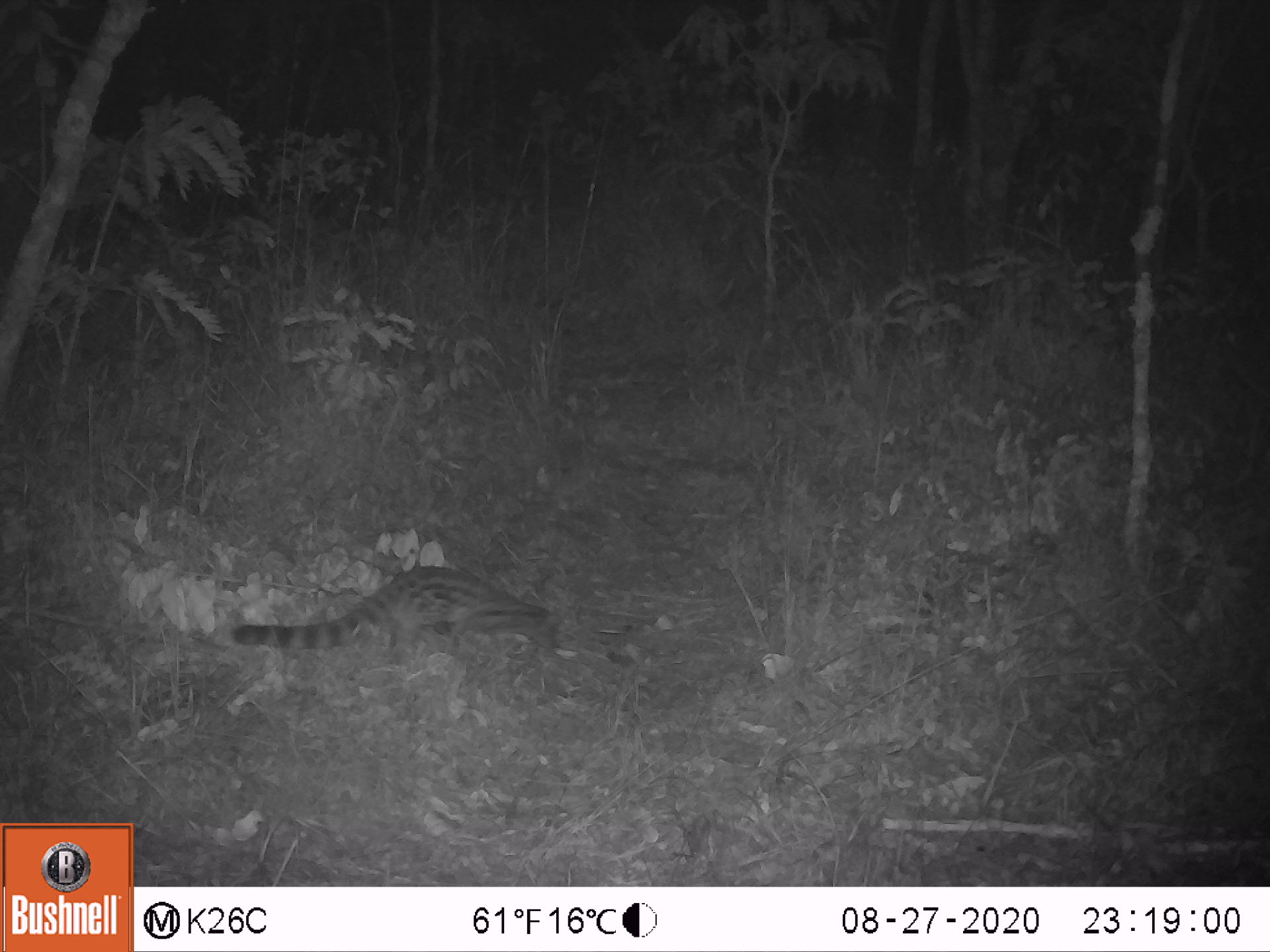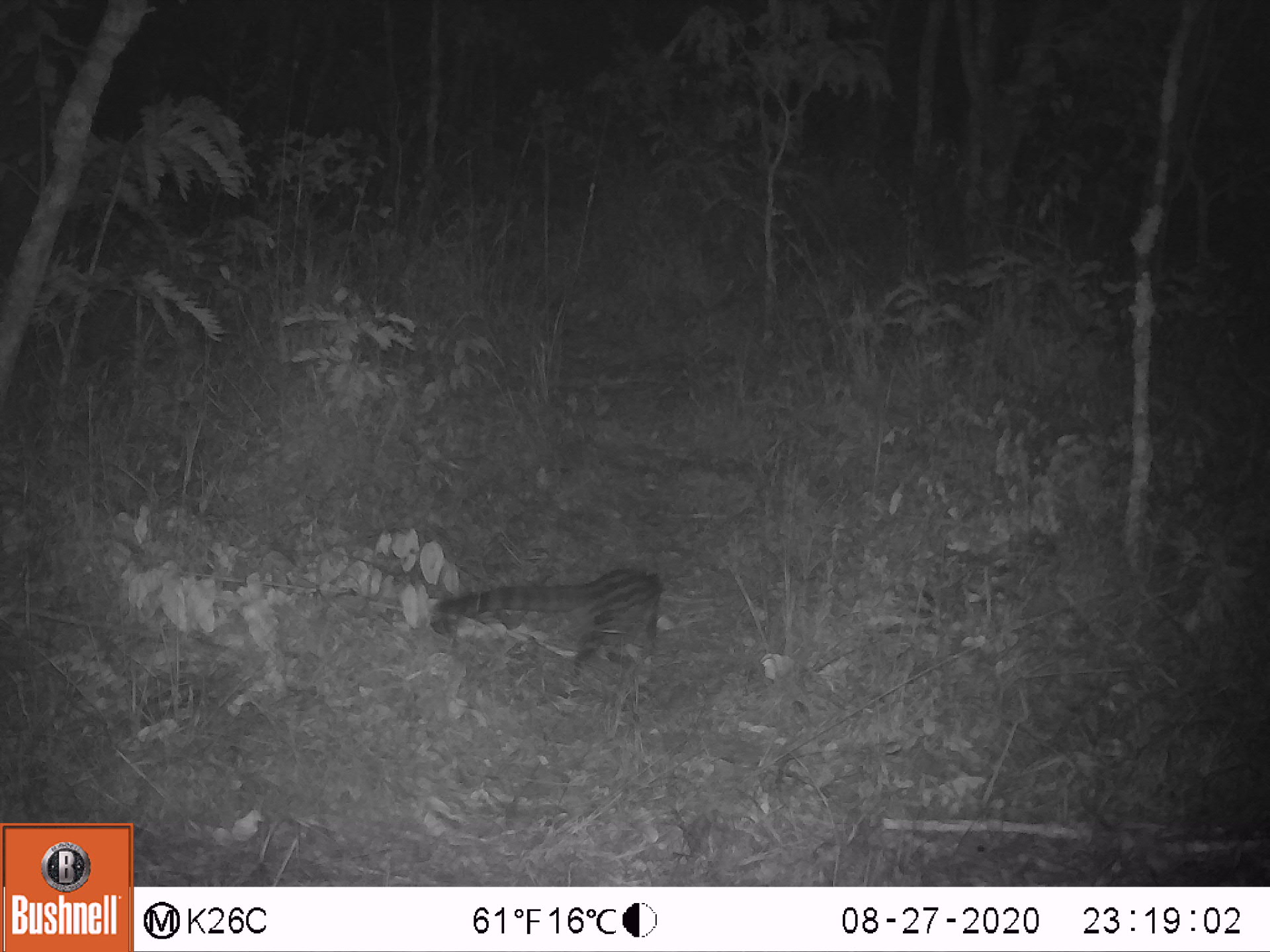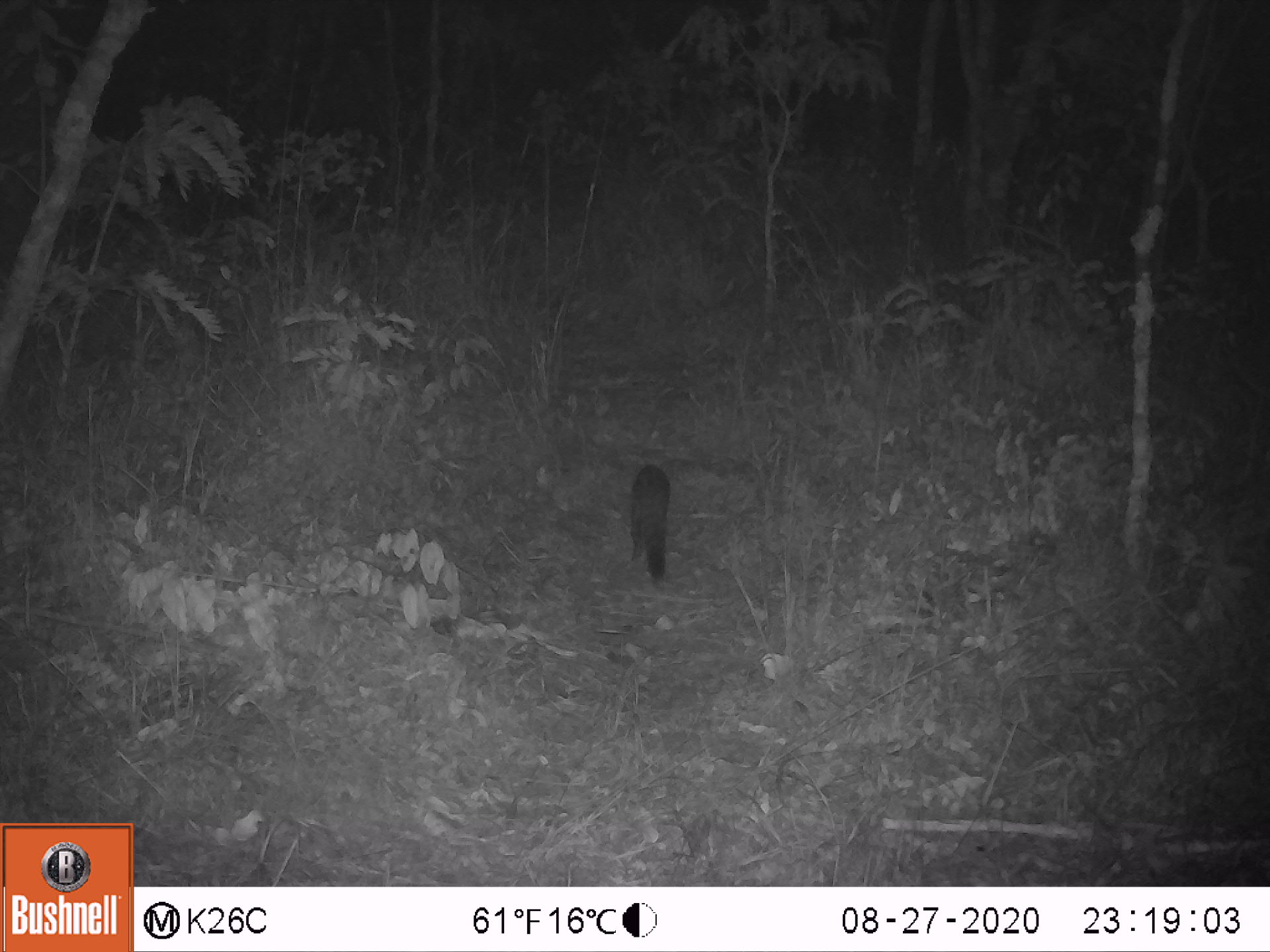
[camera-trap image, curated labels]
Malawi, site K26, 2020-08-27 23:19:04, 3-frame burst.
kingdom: Animalia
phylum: Chordata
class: Mammalia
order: Carnivora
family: Viverridae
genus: Genetta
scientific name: Genetta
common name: genet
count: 1